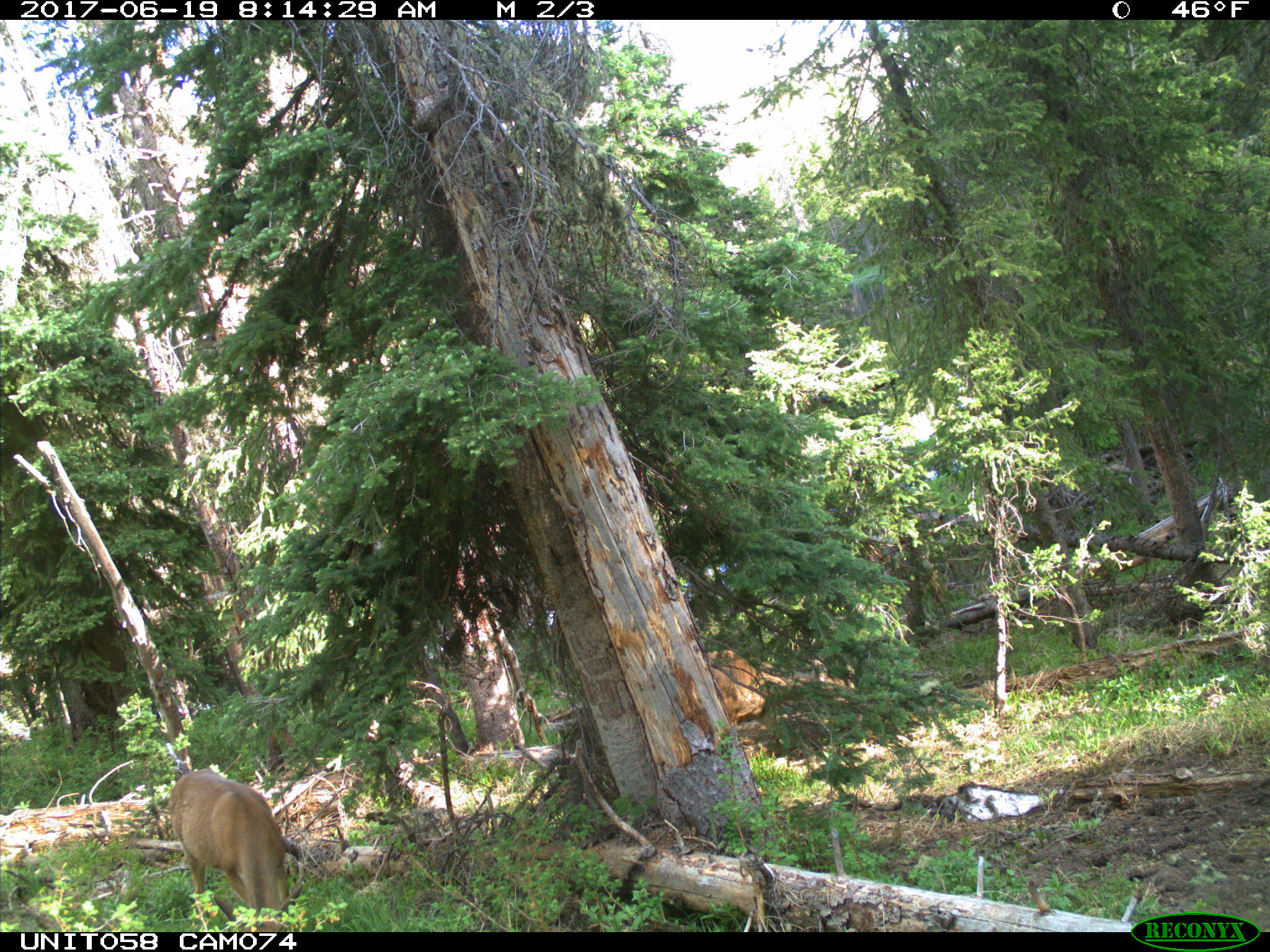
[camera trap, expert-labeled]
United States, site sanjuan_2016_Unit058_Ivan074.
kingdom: Animalia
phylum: Chordata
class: Mammalia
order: Artiodactyla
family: Cervidae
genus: Odocoileus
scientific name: Odocoileus hemionus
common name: mule deer